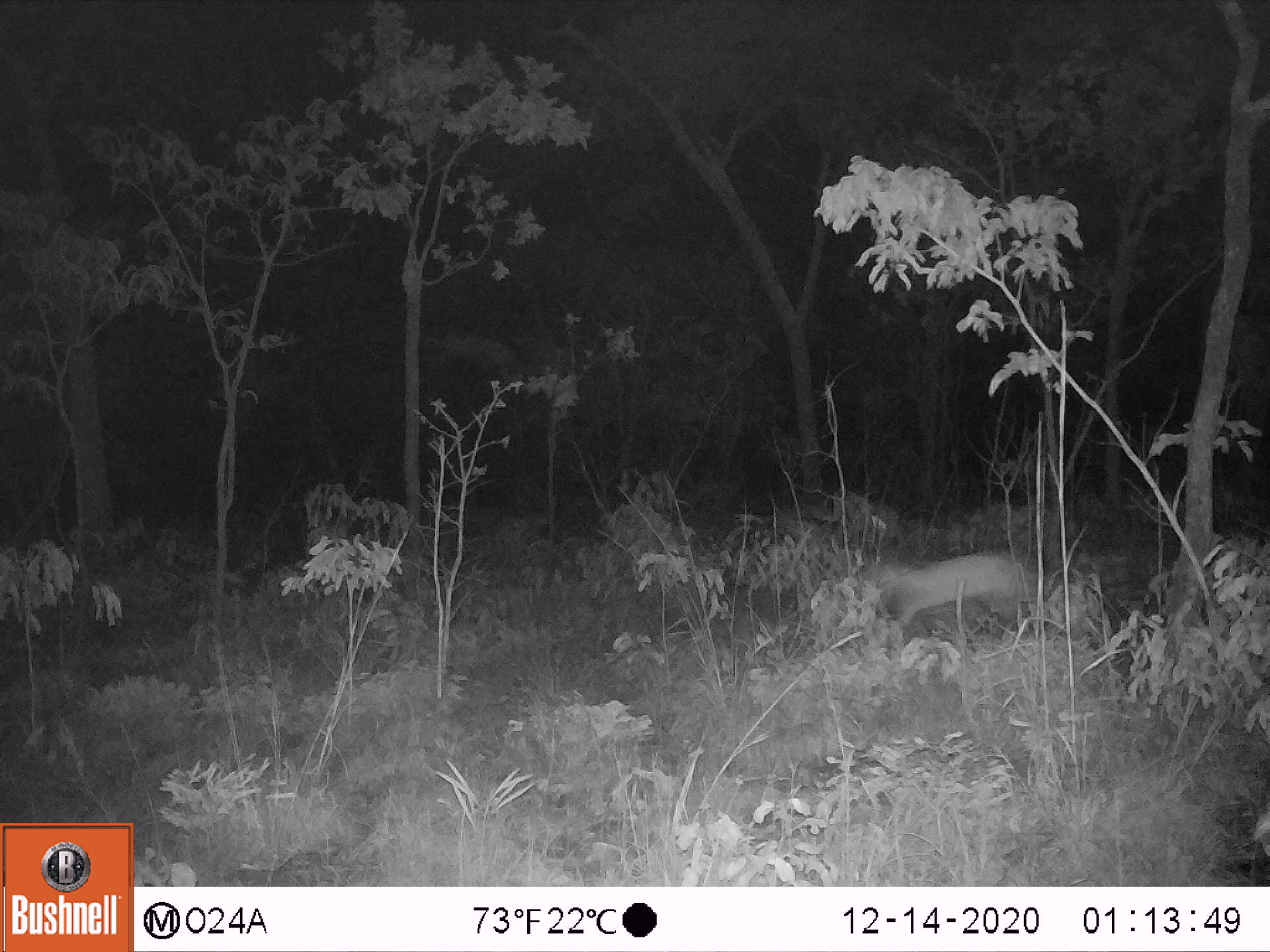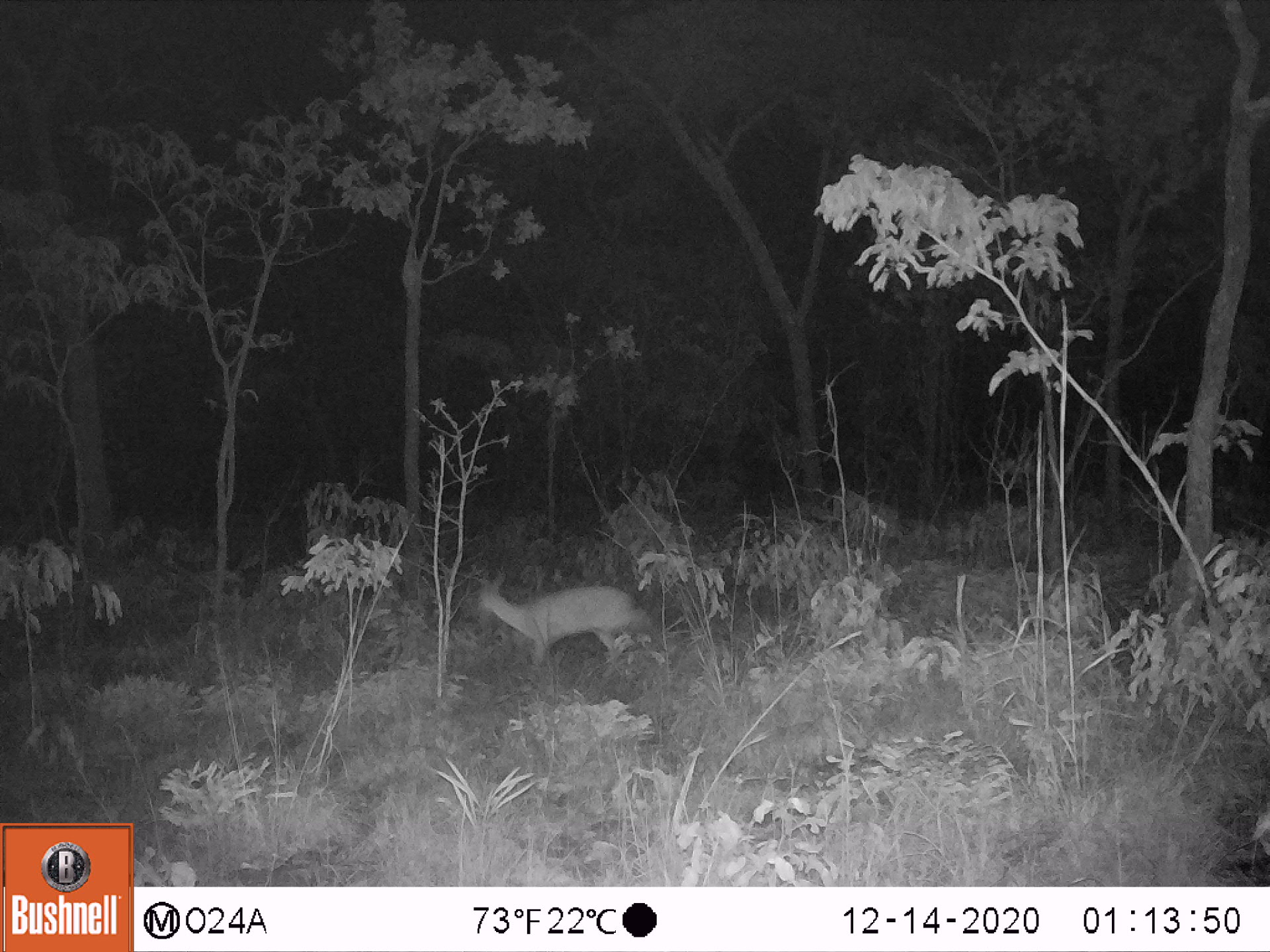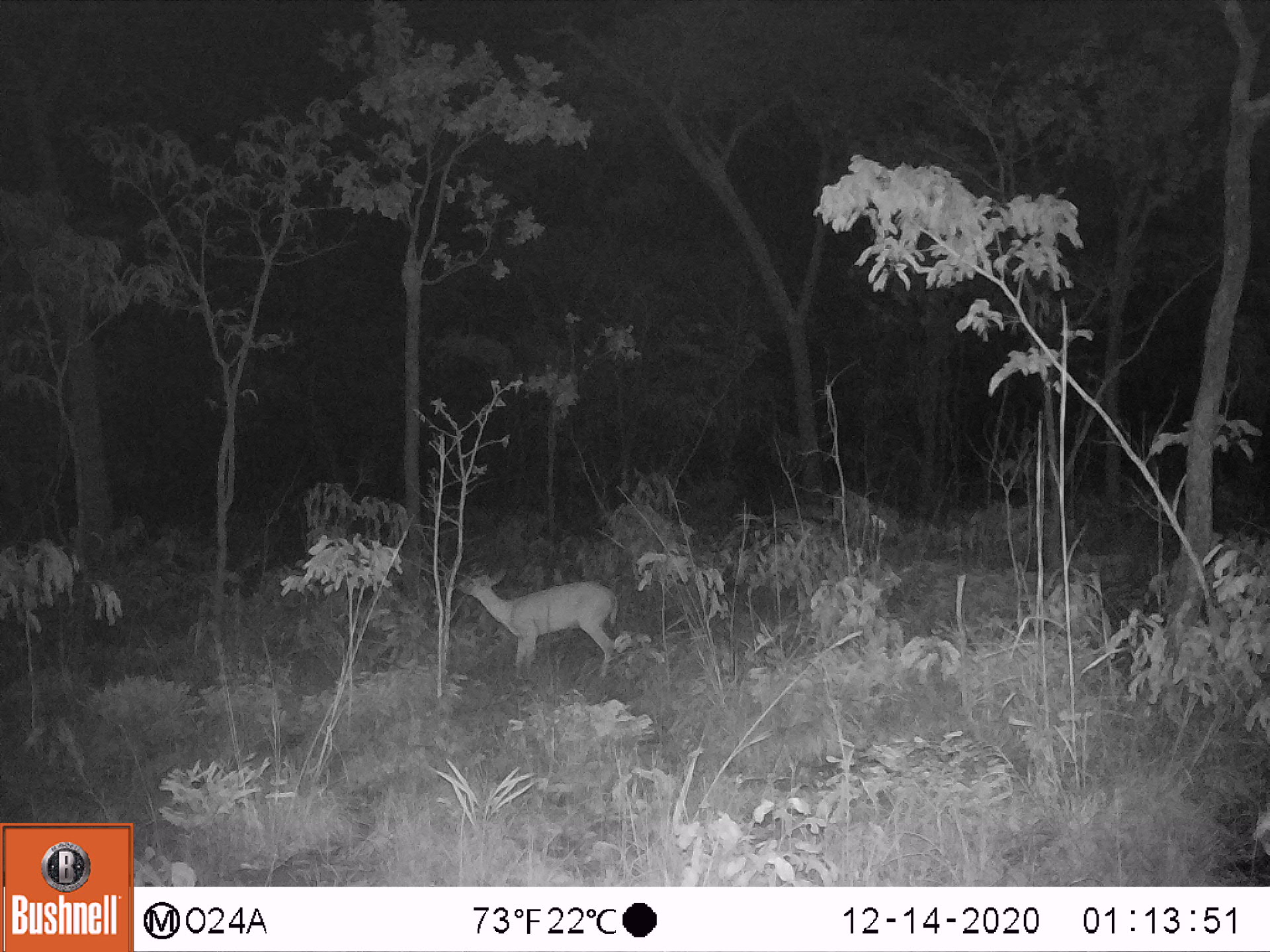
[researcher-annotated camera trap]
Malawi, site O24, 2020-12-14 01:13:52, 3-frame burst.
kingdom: Animalia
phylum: Chordata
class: Mammalia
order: Artiodactyla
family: Bovidae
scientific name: Antilopinae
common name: small antelope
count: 1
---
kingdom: Animalia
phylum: Chordata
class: Mammalia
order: Artiodactyla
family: Bovidae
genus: Sylvicapra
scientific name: Sylvicapra grimmia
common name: common duiker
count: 1